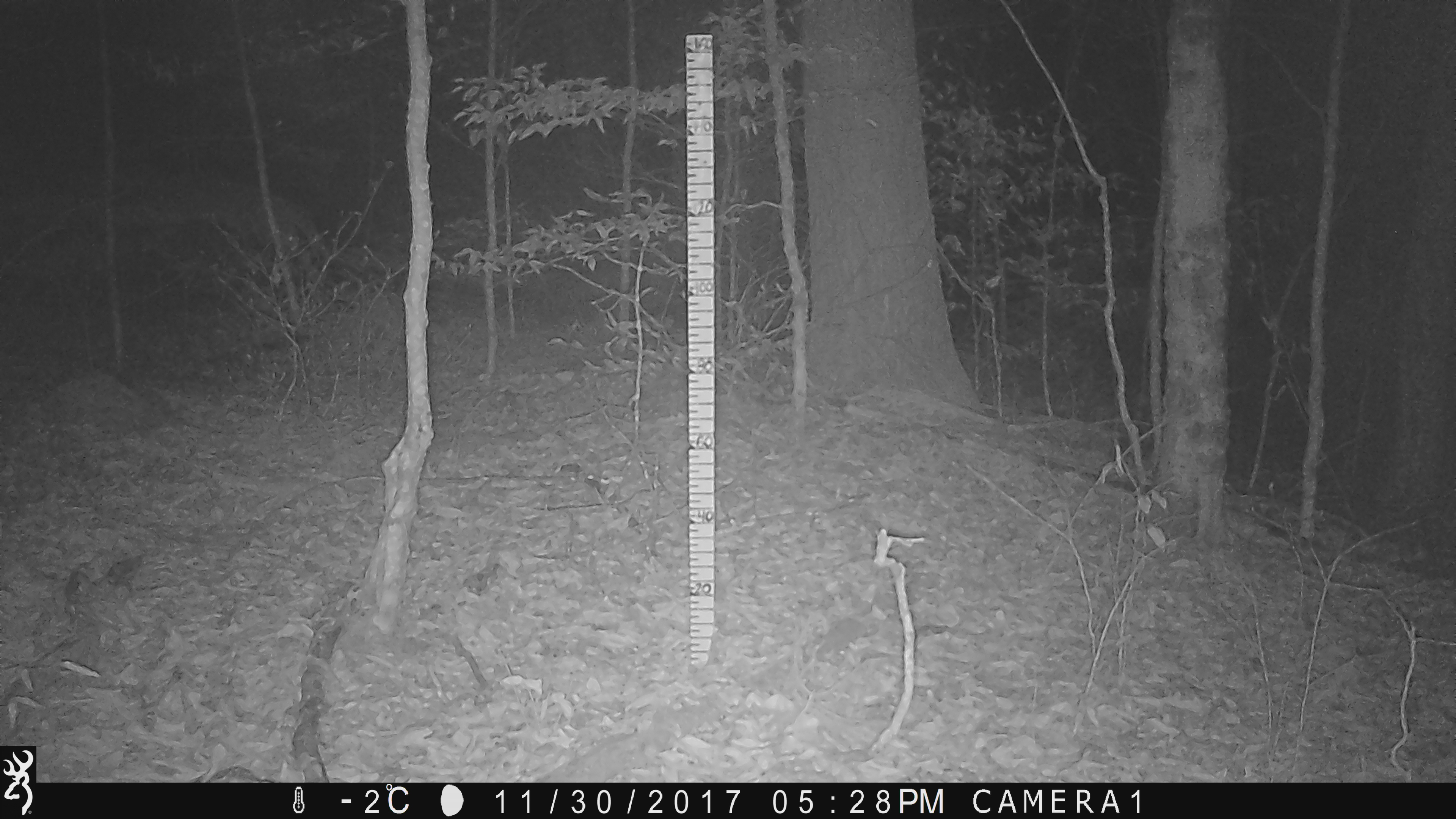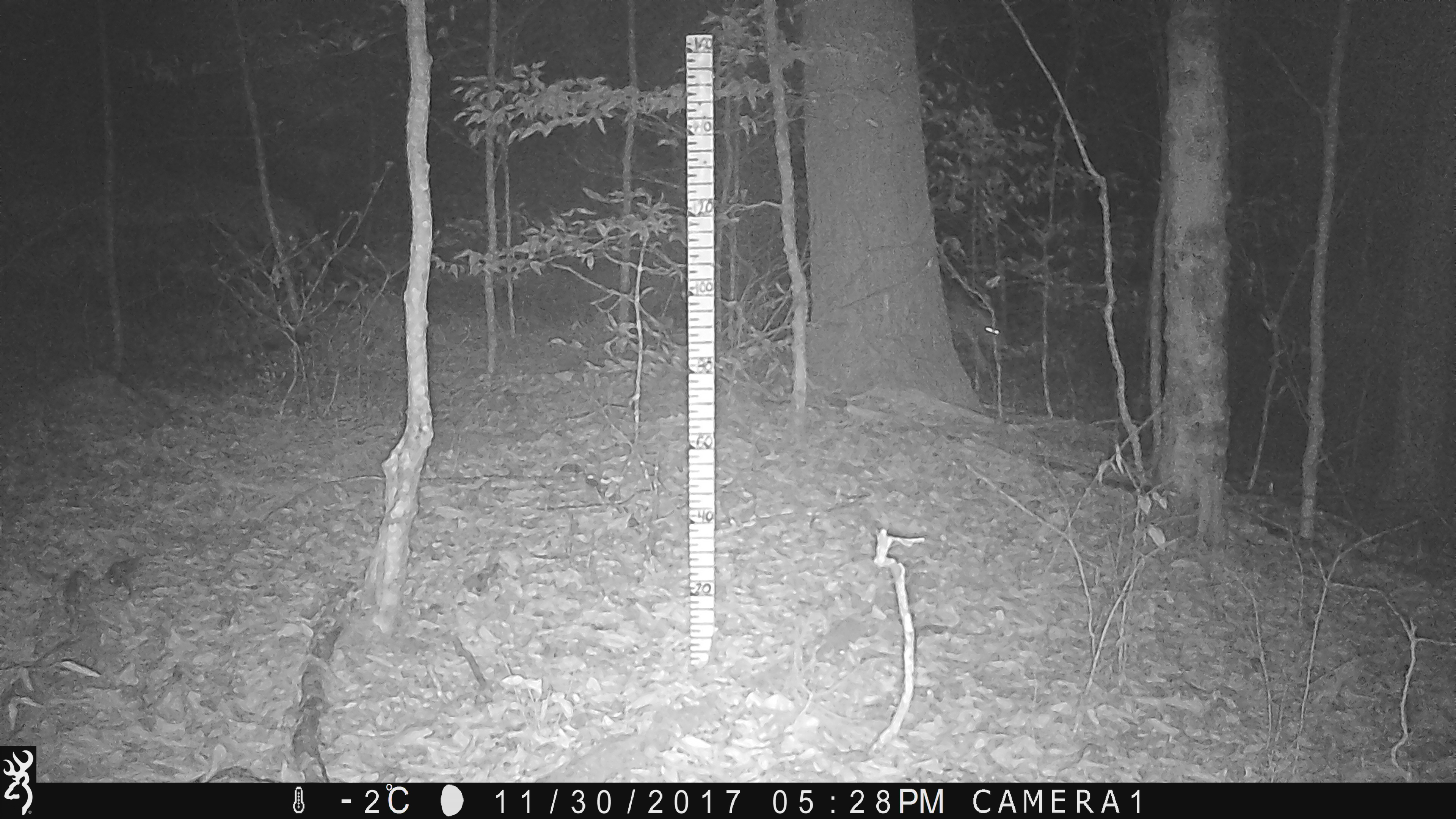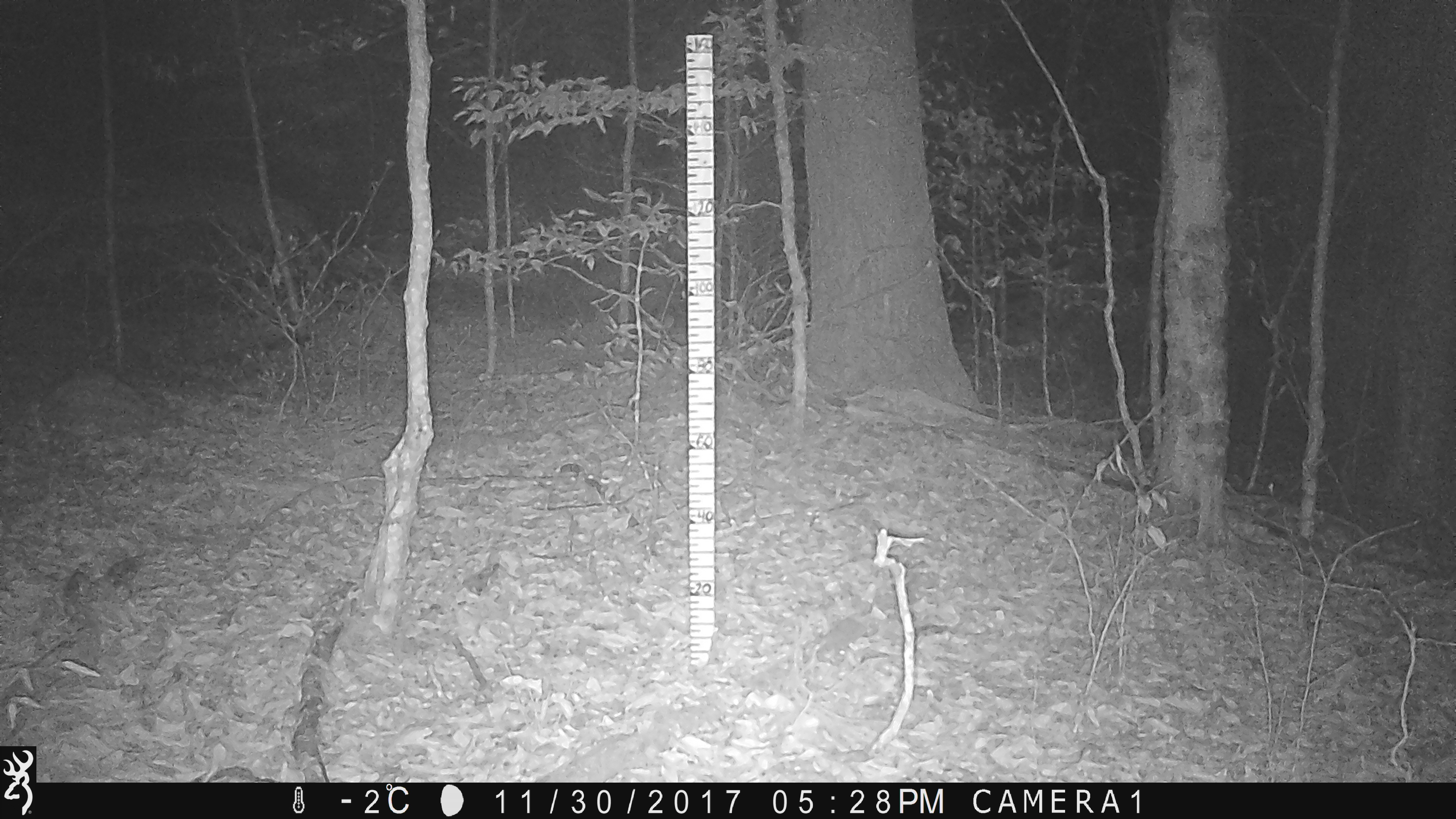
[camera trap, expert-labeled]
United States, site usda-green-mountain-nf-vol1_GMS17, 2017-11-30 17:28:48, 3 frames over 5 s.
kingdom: Animalia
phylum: Chordata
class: Mammalia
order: Artiodactyla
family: Cervidae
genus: Odocoileus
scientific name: Odocoileus virginianus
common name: white-tailed deer